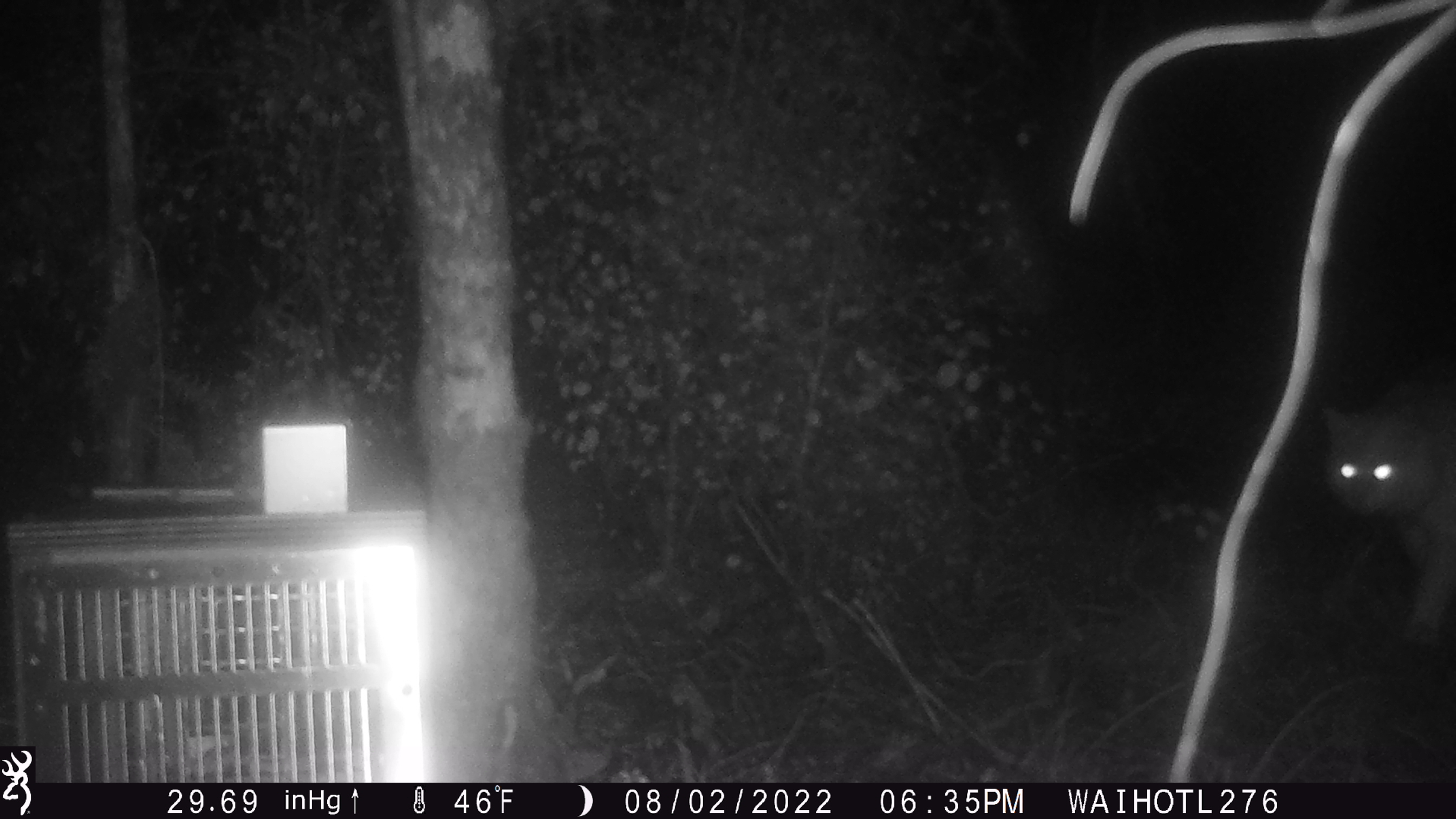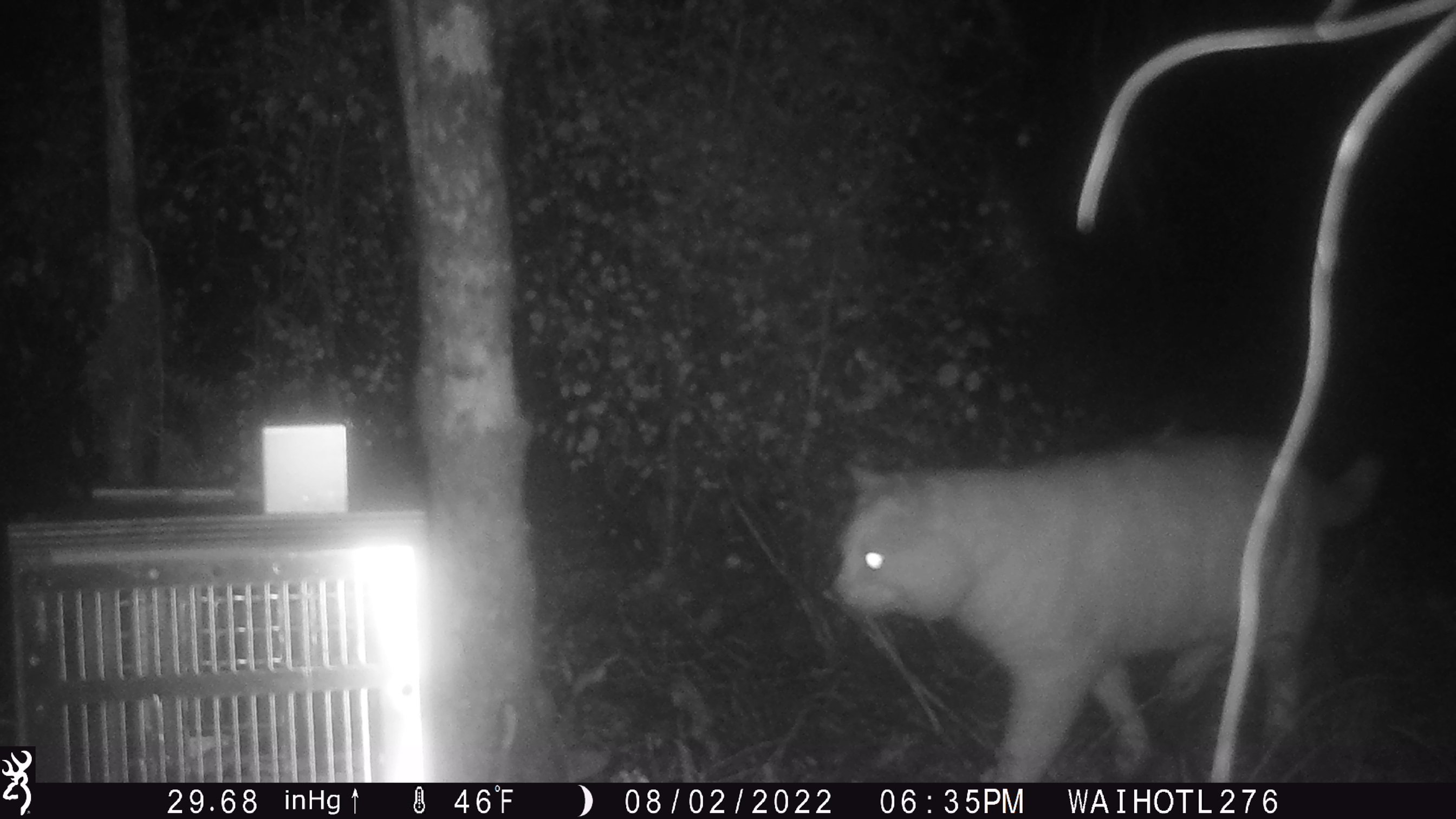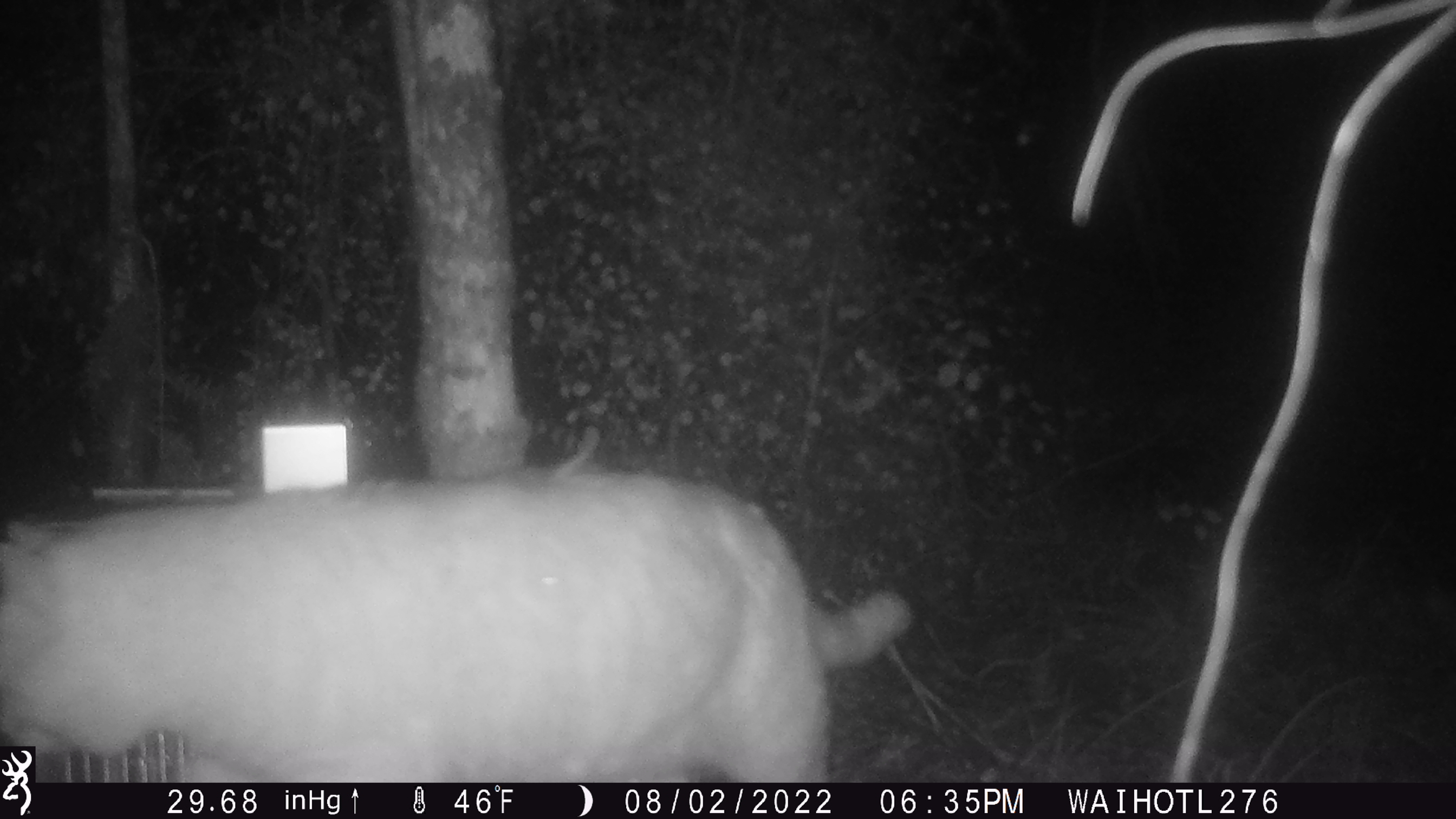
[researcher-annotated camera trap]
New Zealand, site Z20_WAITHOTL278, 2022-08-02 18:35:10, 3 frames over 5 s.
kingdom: Animalia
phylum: Chordata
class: Mammalia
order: Carnivora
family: Felidae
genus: Felis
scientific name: Felis catus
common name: domestic cat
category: cat